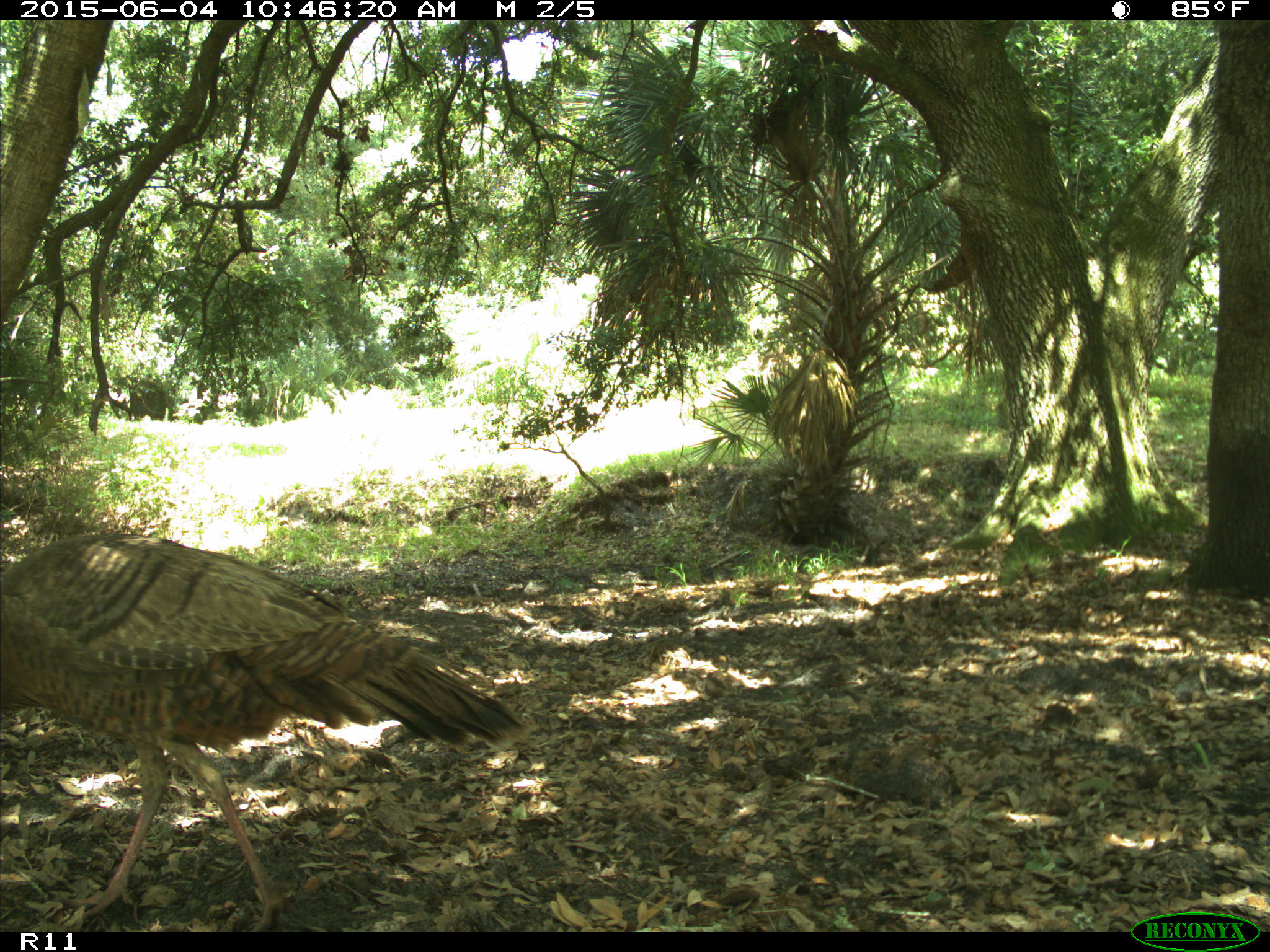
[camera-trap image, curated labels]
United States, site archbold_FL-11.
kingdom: Animalia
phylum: Chordata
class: Aves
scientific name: Aves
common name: birds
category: unidentified bird